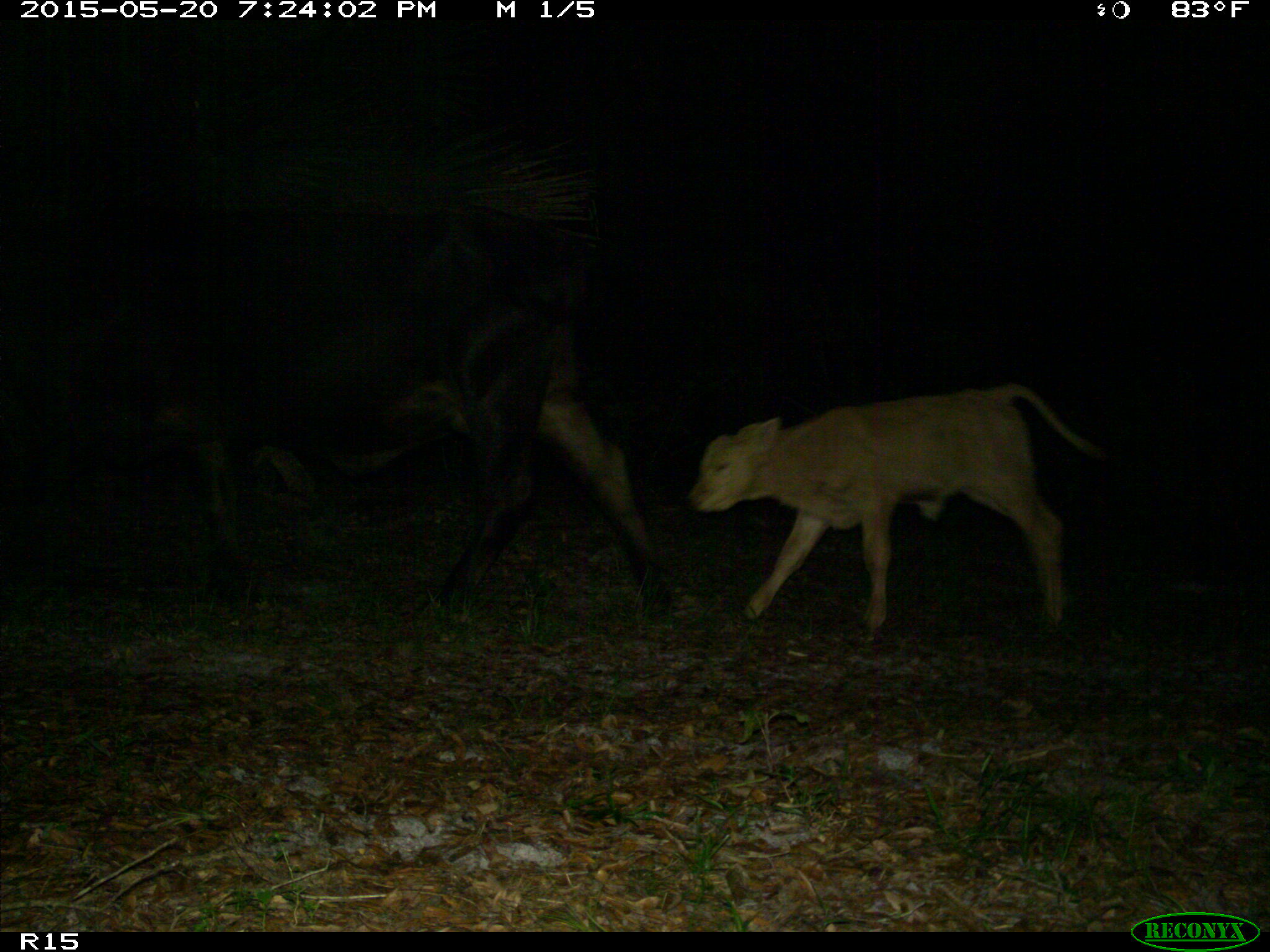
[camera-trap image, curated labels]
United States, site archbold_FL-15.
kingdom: Animalia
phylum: Chordata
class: Mammalia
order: Artiodactyla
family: Bovidae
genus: Bos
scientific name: Bos taurus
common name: domestic cow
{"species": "Bos taurus (domestic cow)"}